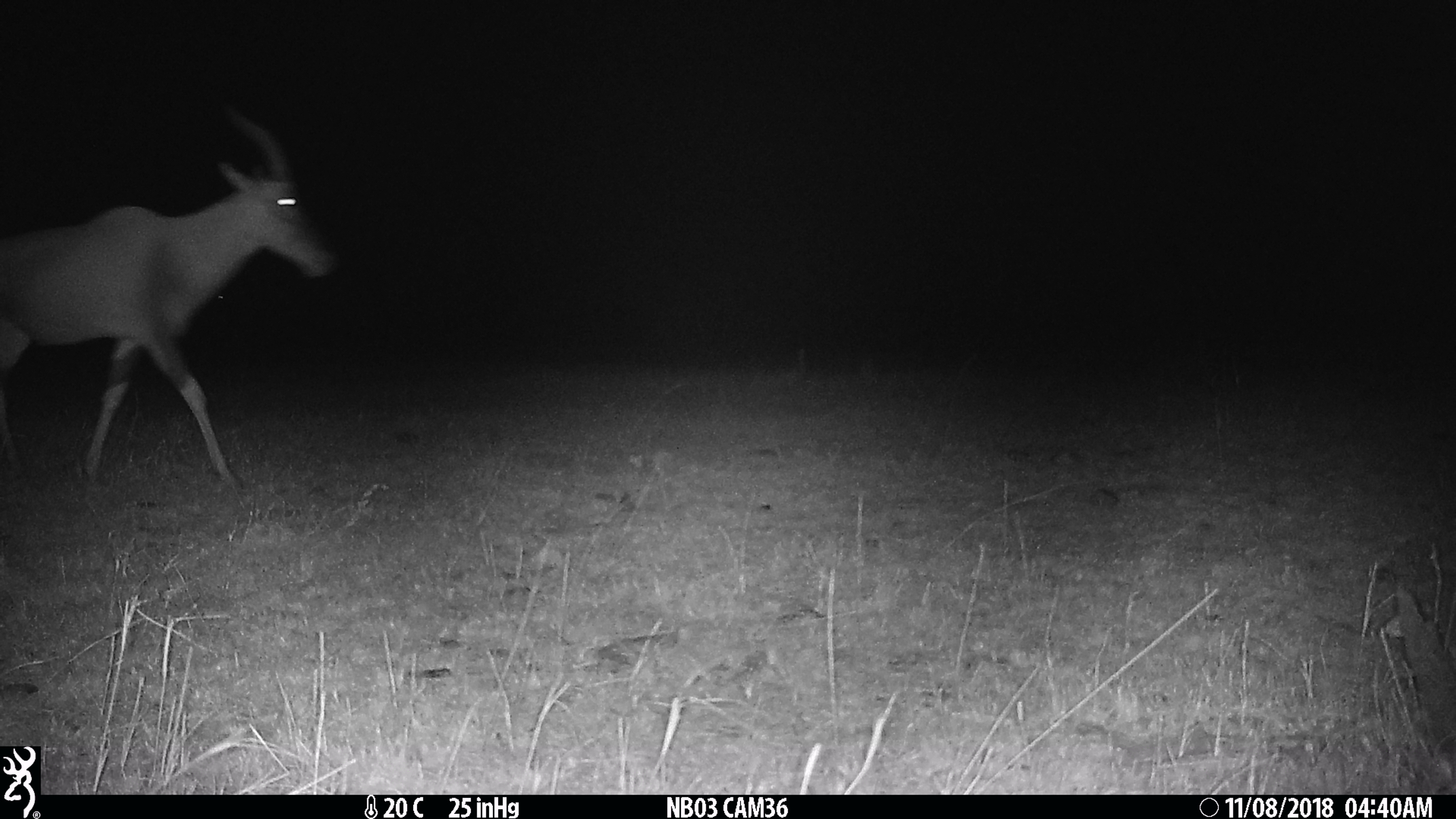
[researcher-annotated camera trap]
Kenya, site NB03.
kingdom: Animalia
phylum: Chordata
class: Mammalia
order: Artiodactyla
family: Bovidae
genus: Damaliscus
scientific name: Damaliscus lunatus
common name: topi